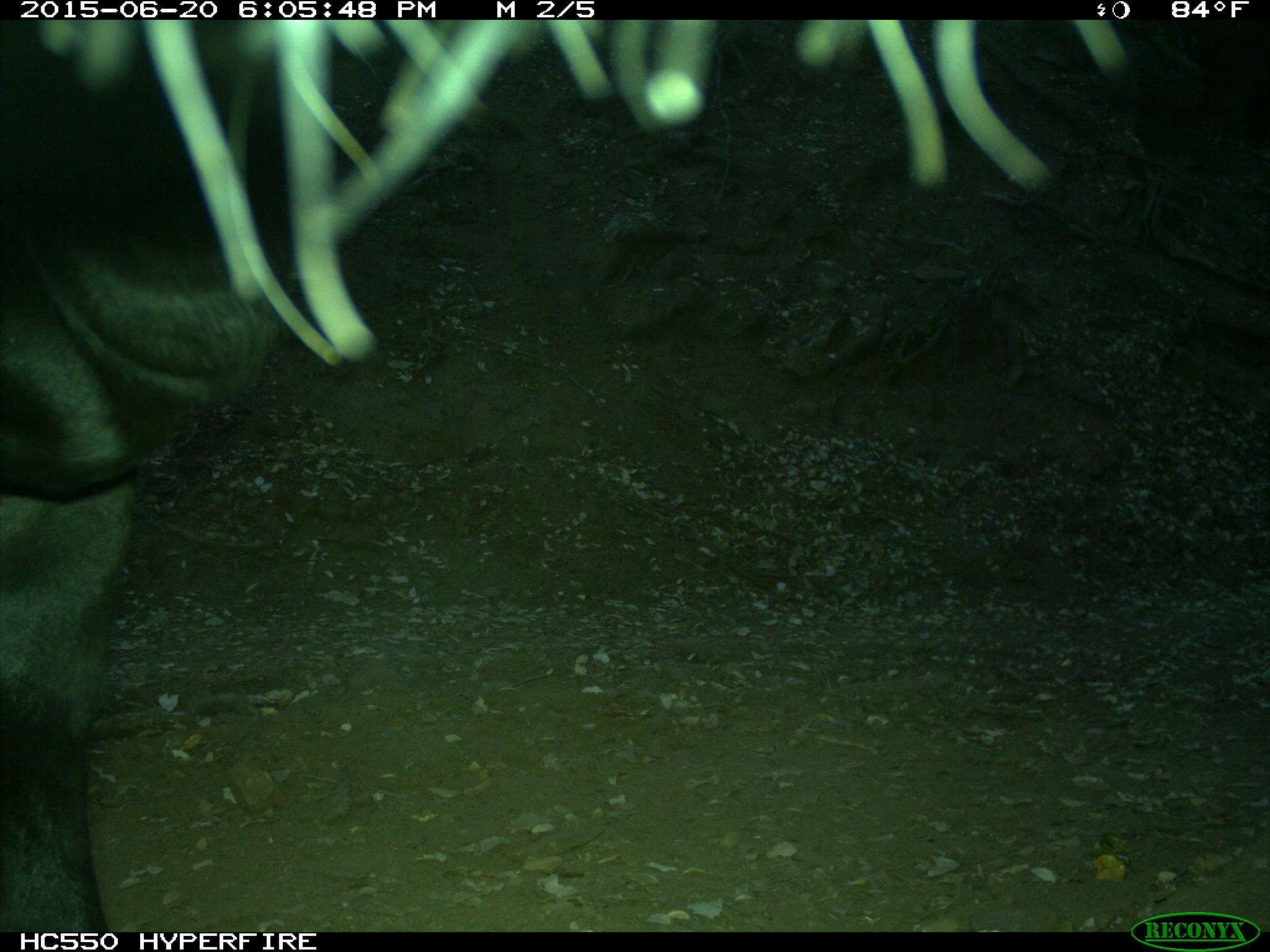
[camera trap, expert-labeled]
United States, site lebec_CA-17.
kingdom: Animalia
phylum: Chordata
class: Mammalia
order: Artiodactyla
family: Bovidae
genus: Bos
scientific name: Bos taurus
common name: domestic cow